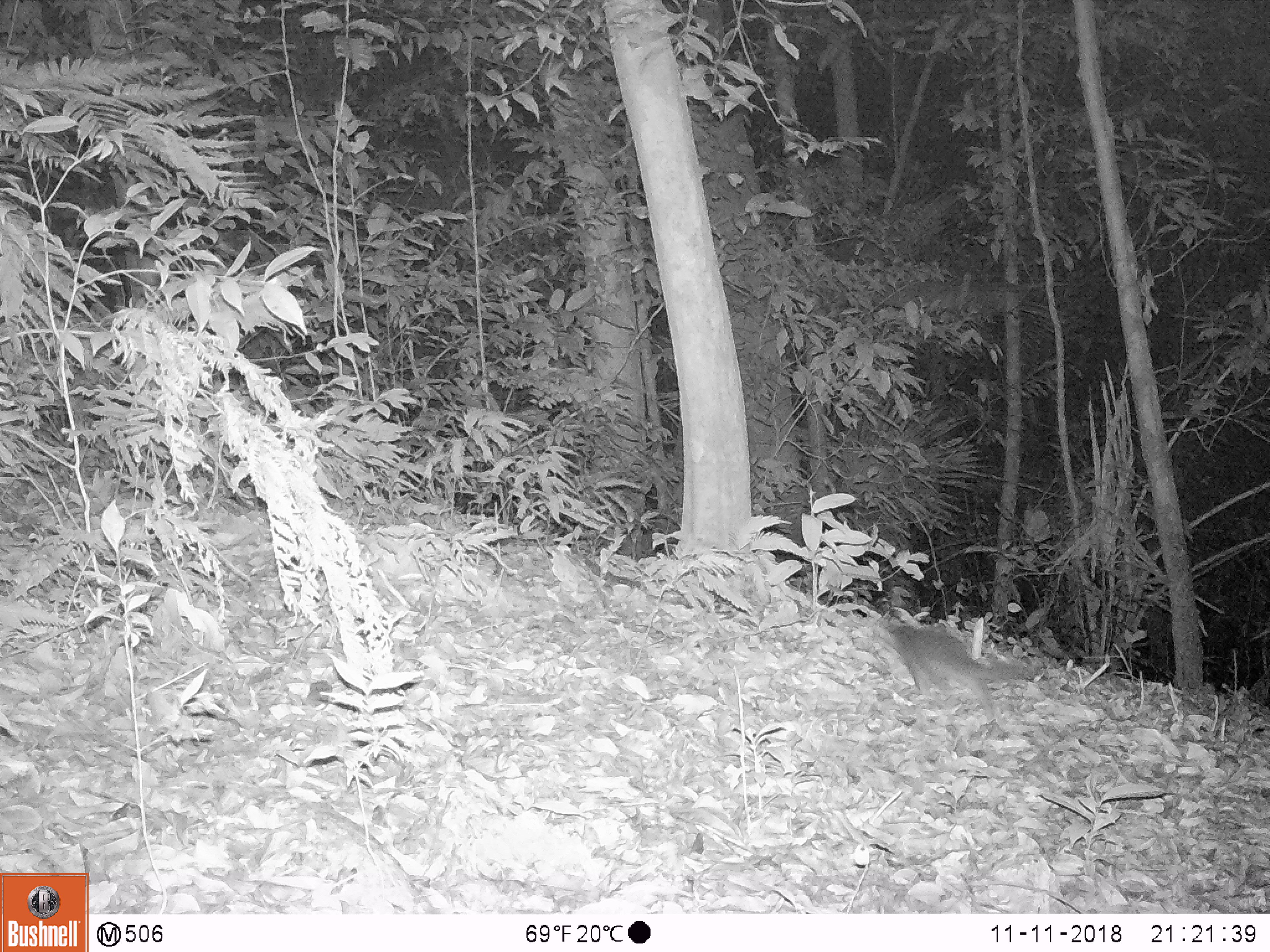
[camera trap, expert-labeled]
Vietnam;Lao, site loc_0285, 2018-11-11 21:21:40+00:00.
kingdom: Animalia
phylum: Chordata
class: Mammalia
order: Carnivora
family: Mustelidae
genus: Melogale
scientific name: Melogale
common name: ferret badger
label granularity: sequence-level